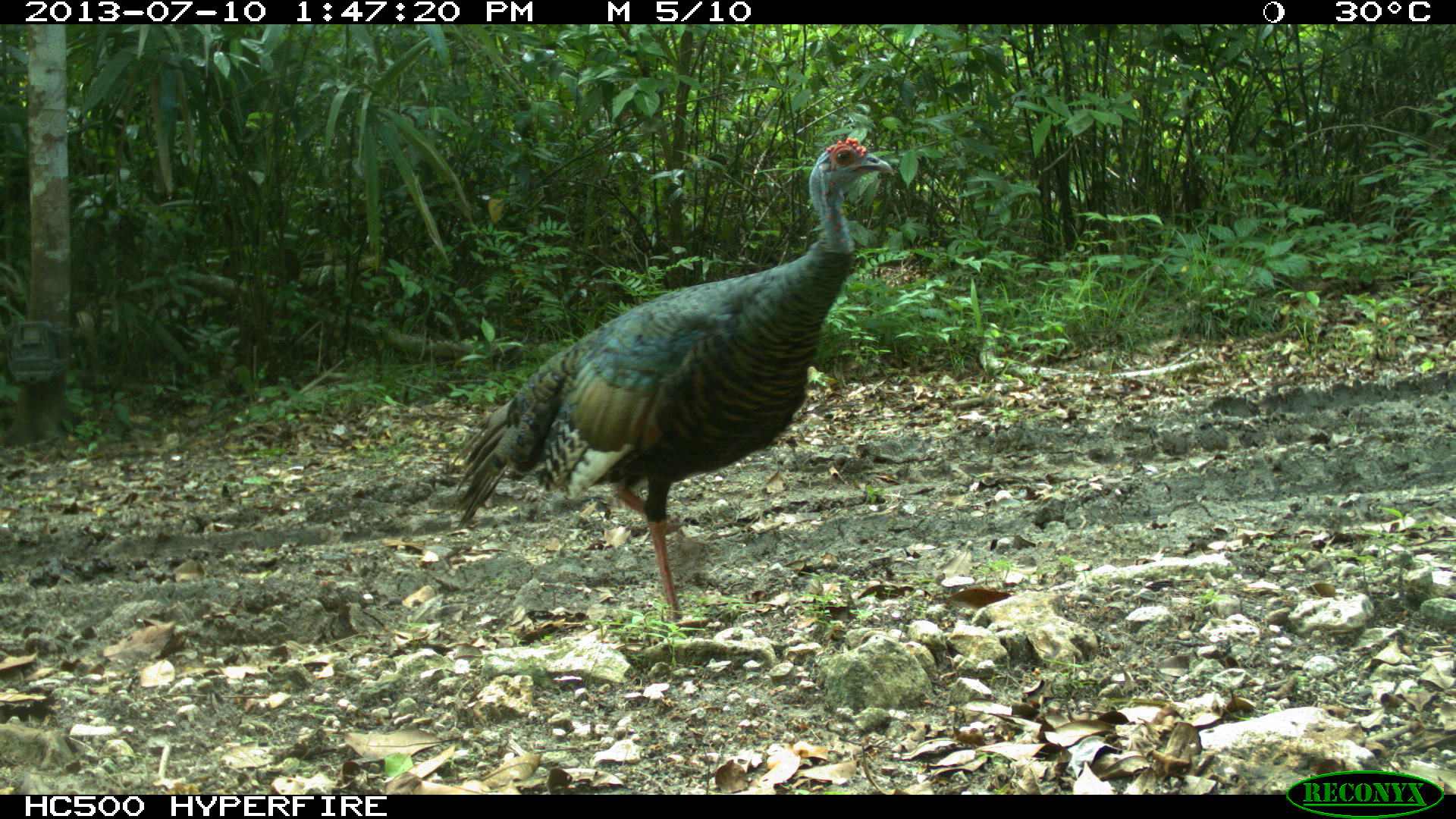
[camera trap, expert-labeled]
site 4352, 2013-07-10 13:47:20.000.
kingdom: Animalia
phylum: Chordata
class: Aves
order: Galliformes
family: Phasianidae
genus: Meleagris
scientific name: Meleagris ocellata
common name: ocellated turkey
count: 1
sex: female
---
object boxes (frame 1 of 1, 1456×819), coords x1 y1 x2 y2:
meleagris ocellata: 448 137 896 624